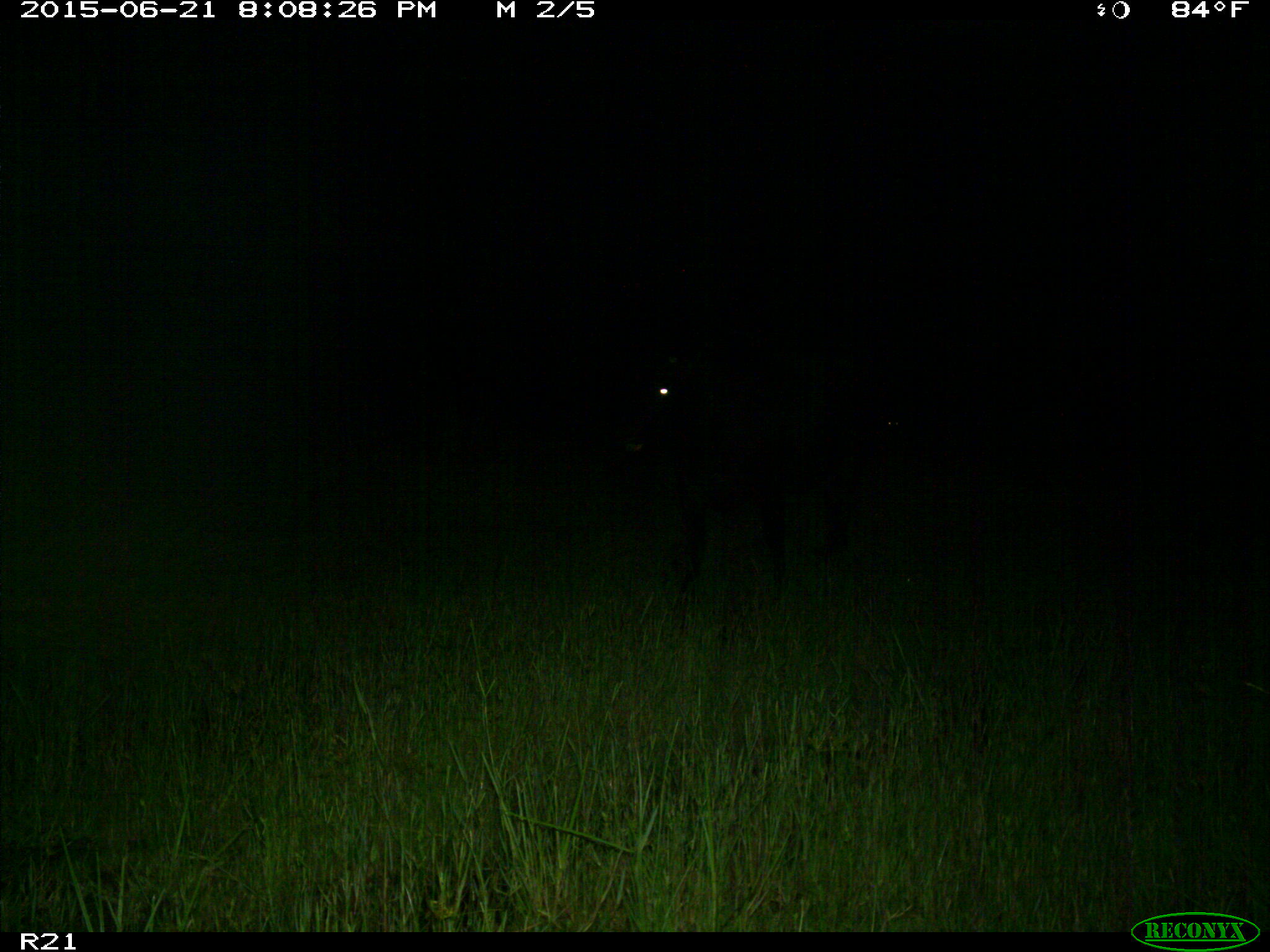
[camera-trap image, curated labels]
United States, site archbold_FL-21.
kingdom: Animalia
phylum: Chordata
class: Mammalia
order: Artiodactyla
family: Bovidae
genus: Bos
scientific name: Bos taurus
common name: domestic cow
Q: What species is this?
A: Bos taurus (domestic cow).